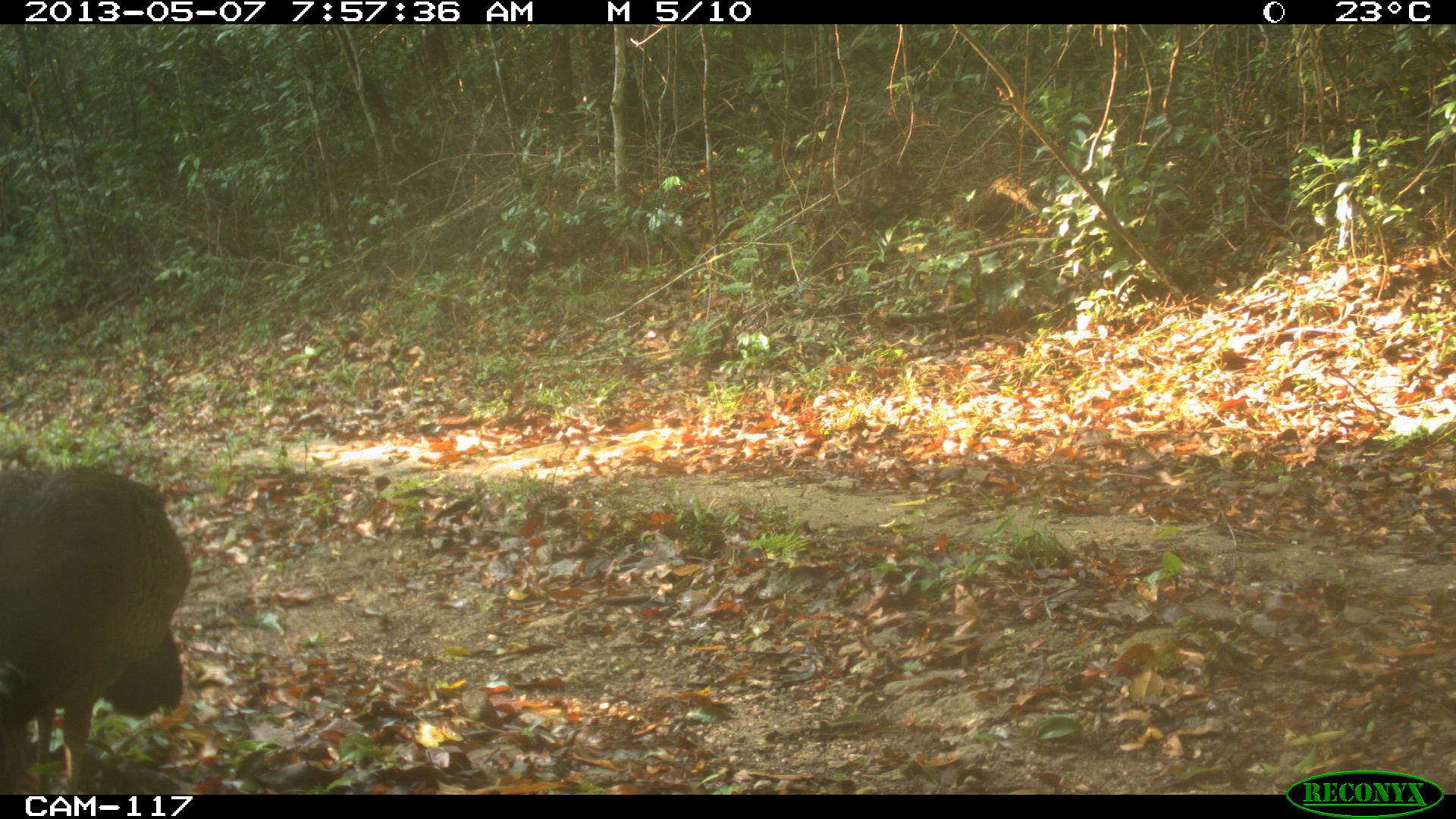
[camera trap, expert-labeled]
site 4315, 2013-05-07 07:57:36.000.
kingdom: Animalia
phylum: Chordata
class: Aves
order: Galliformes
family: Cracidae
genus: Crax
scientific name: Crax rubra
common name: great curassow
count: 1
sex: female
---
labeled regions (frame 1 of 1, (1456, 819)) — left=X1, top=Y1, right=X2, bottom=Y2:
crax rubra: left=0, top=465, right=192, bottom=794